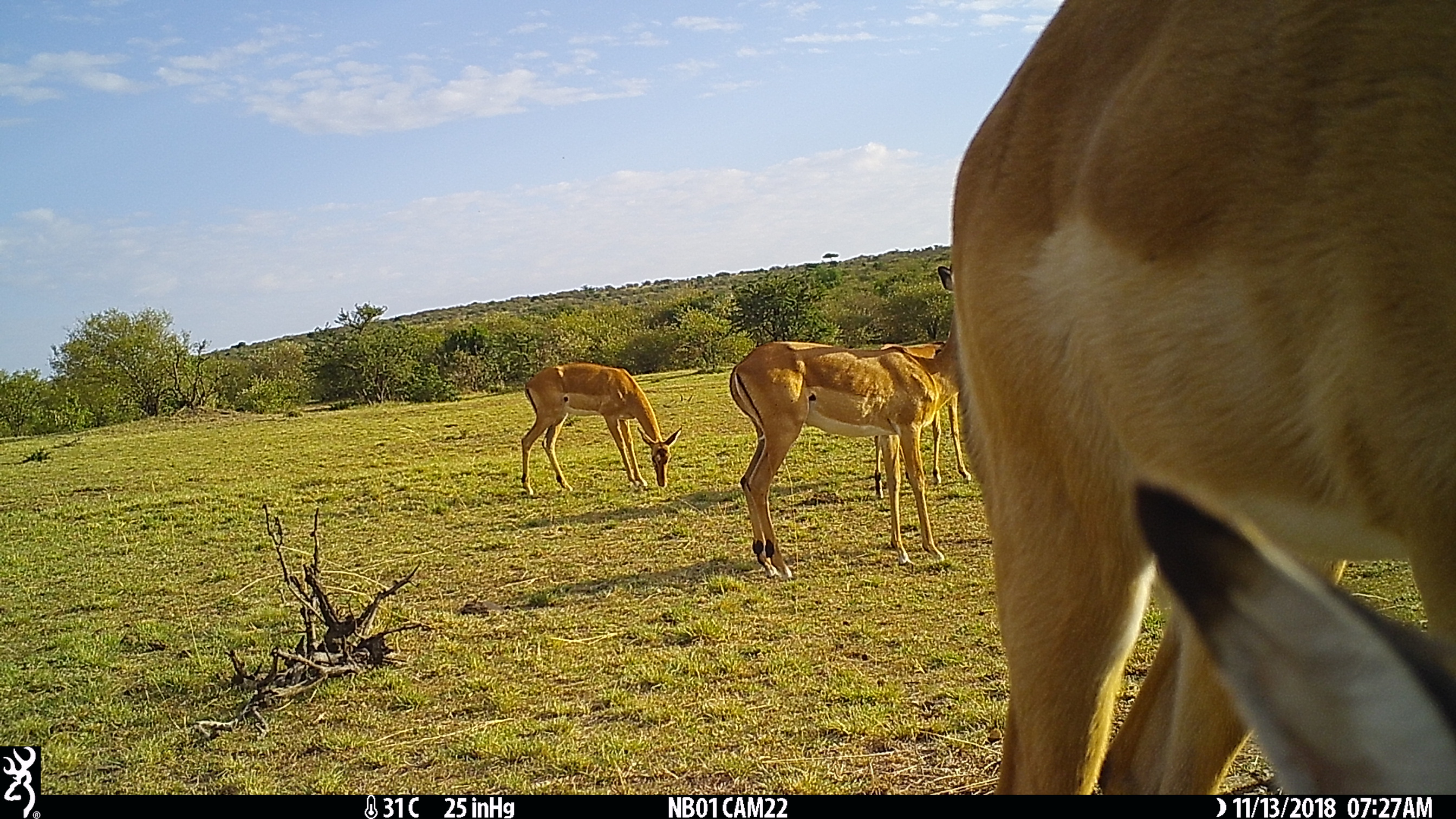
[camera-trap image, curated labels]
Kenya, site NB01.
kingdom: Animalia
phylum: Chordata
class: Mammalia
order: Artiodactyla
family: Bovidae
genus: Aepyceros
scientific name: Aepyceros melampus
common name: impala